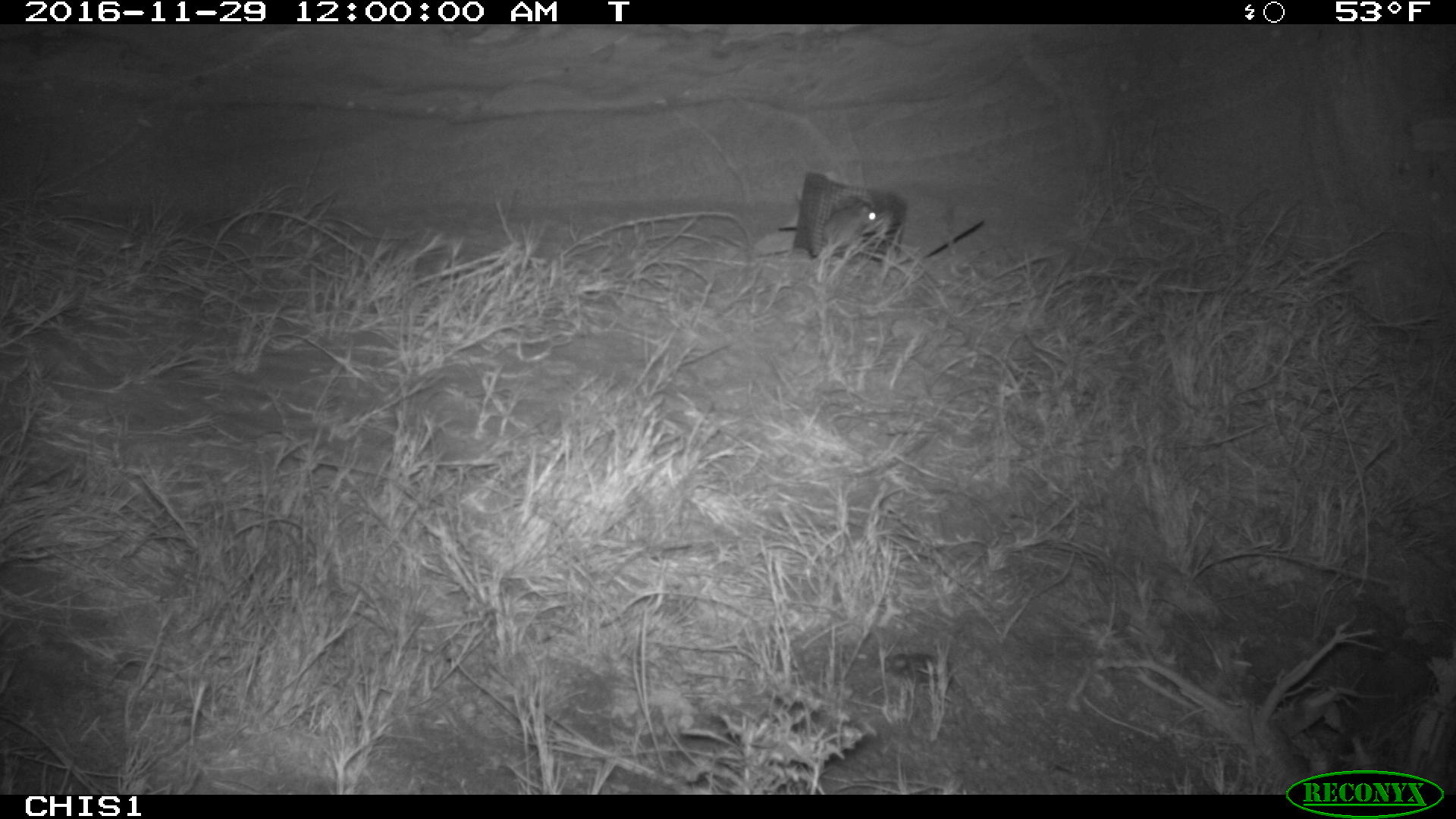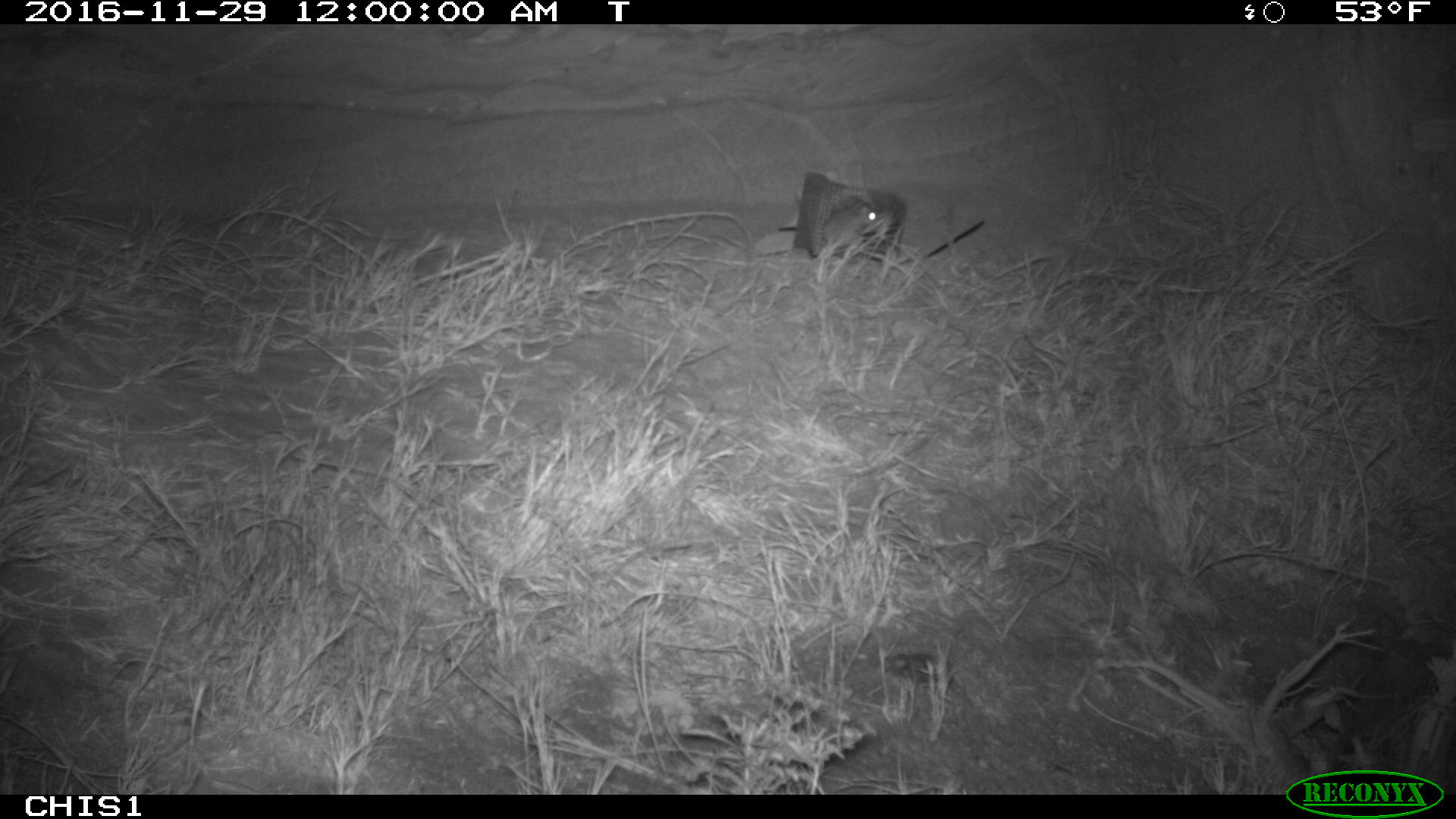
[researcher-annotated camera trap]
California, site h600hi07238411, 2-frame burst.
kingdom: Animalia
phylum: Chordata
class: Mammalia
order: Rodentia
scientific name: Rodentia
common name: rodent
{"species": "rodent (Rodentia)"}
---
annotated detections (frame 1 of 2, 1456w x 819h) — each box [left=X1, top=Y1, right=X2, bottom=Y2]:
rodent: [left=824, top=196, right=882, bottom=255]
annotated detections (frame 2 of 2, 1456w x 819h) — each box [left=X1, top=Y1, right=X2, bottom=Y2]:
rodent: [left=821, top=199, right=878, bottom=243]